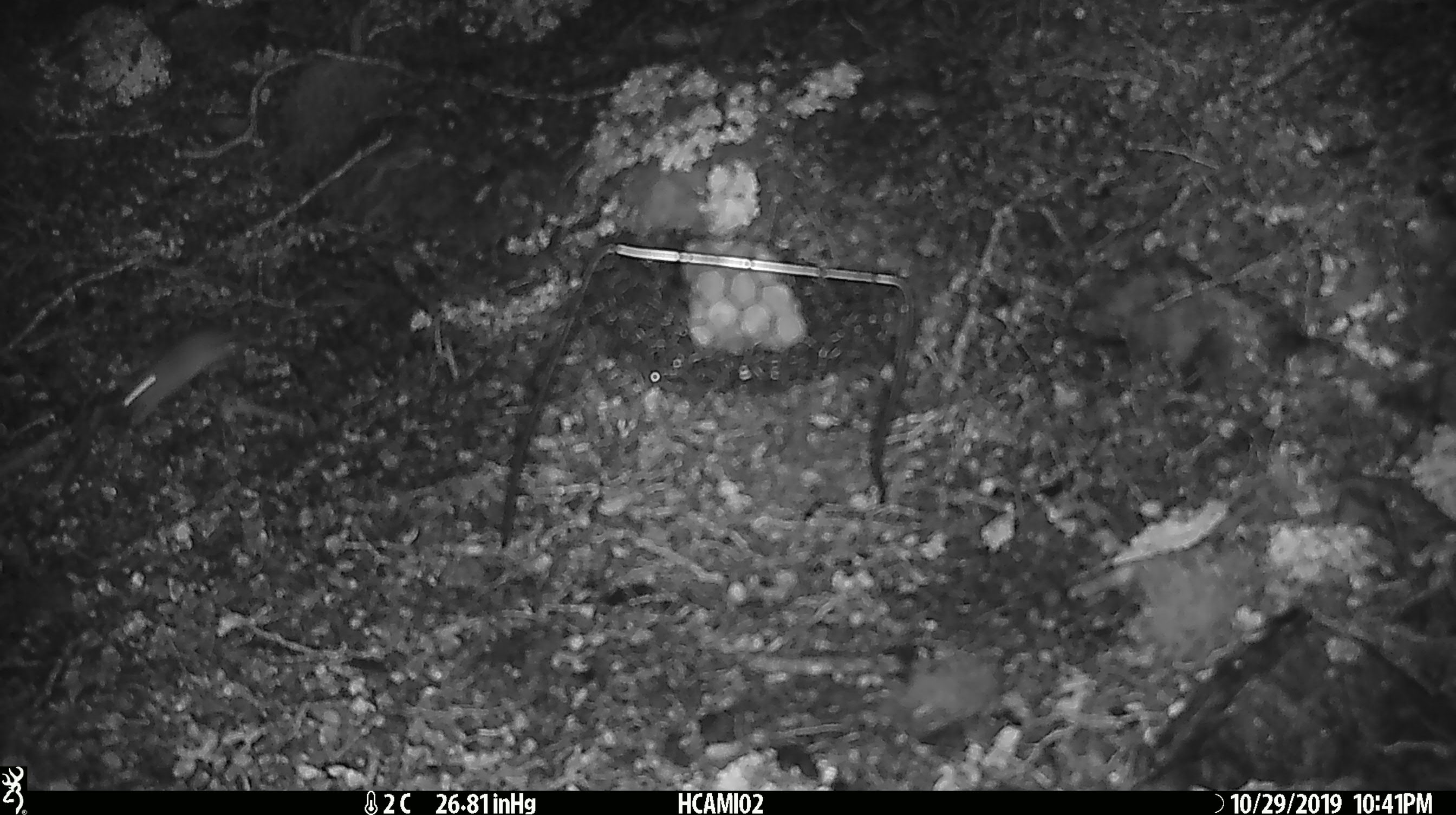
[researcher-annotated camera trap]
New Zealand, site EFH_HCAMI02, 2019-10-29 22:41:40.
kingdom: Animalia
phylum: Chordata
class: Mammalia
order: Rodentia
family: Muridae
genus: Mus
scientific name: Mus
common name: mouse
Mouse (Mus).